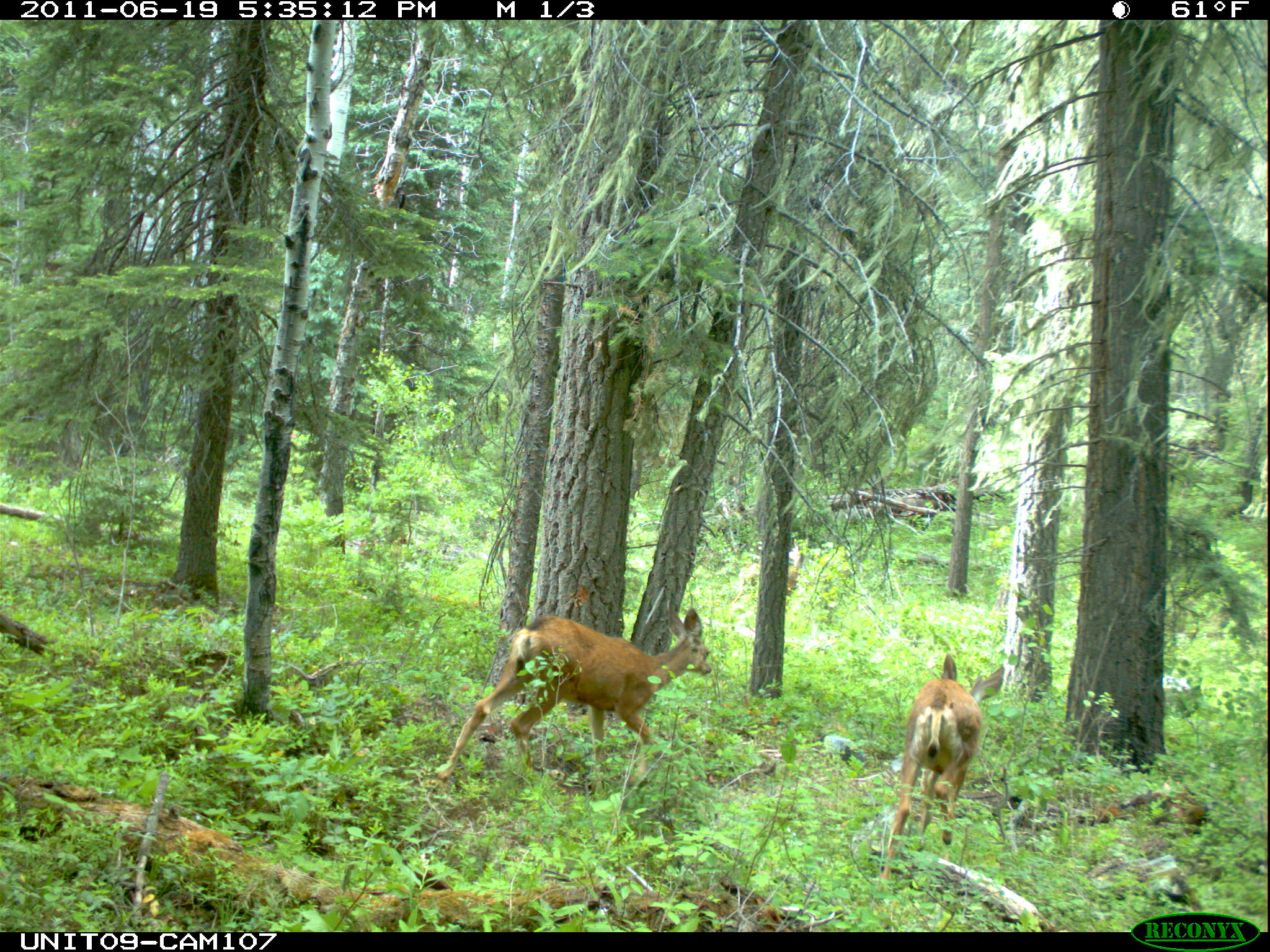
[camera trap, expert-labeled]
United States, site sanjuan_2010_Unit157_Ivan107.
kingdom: Animalia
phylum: Chordata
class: Mammalia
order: Artiodactyla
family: Cervidae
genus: Odocoileus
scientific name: Odocoileus hemionus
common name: mule deer